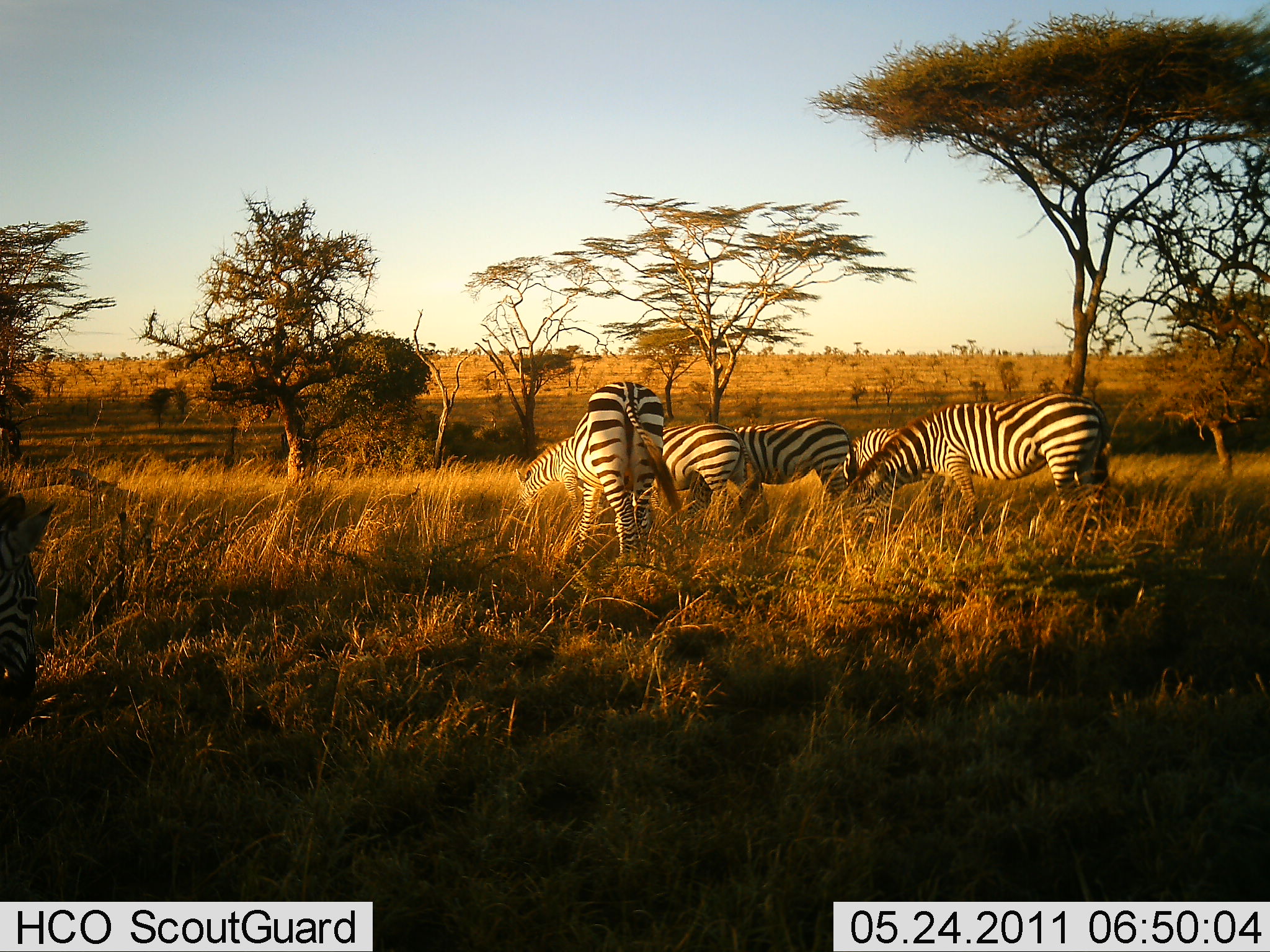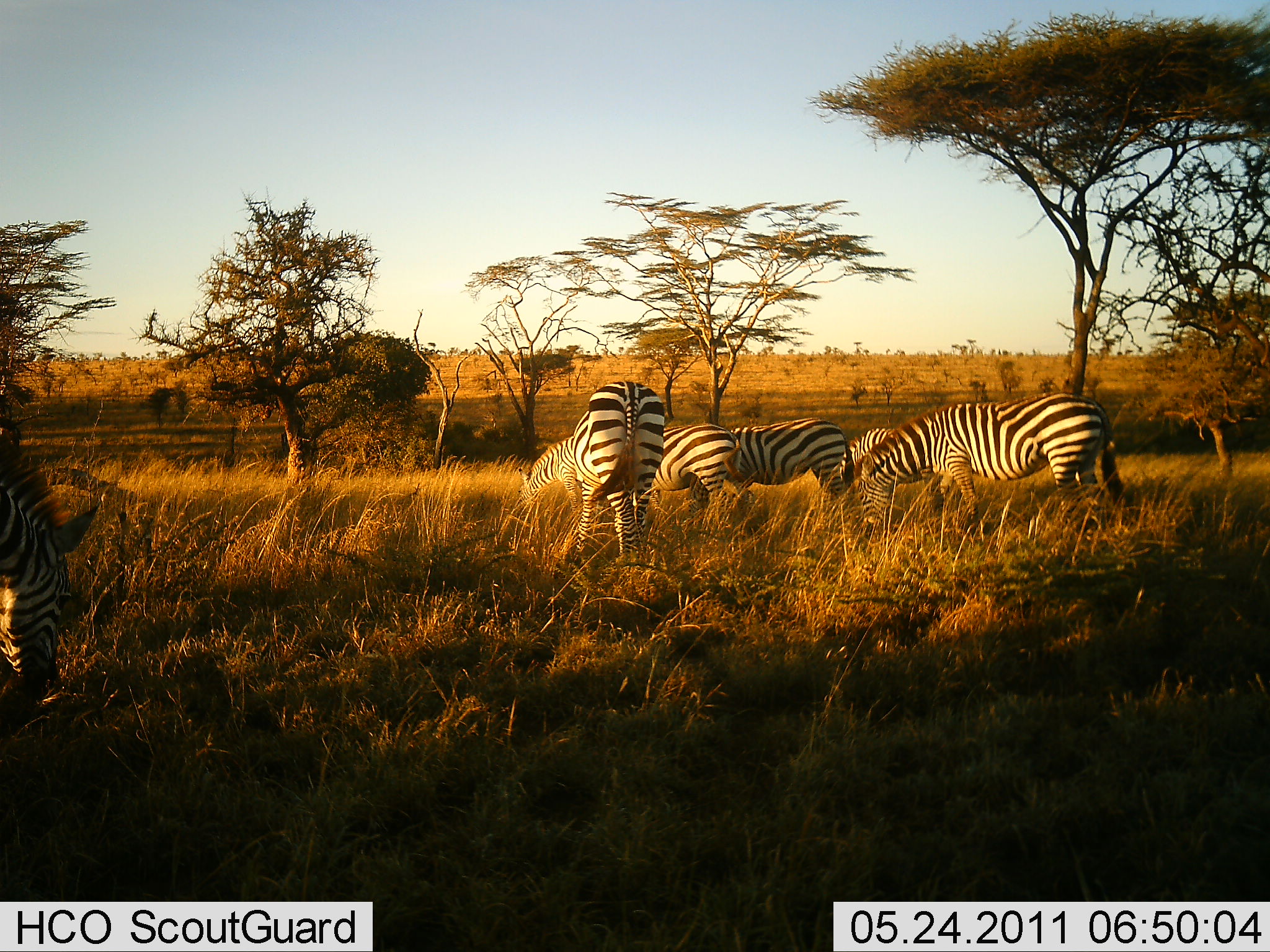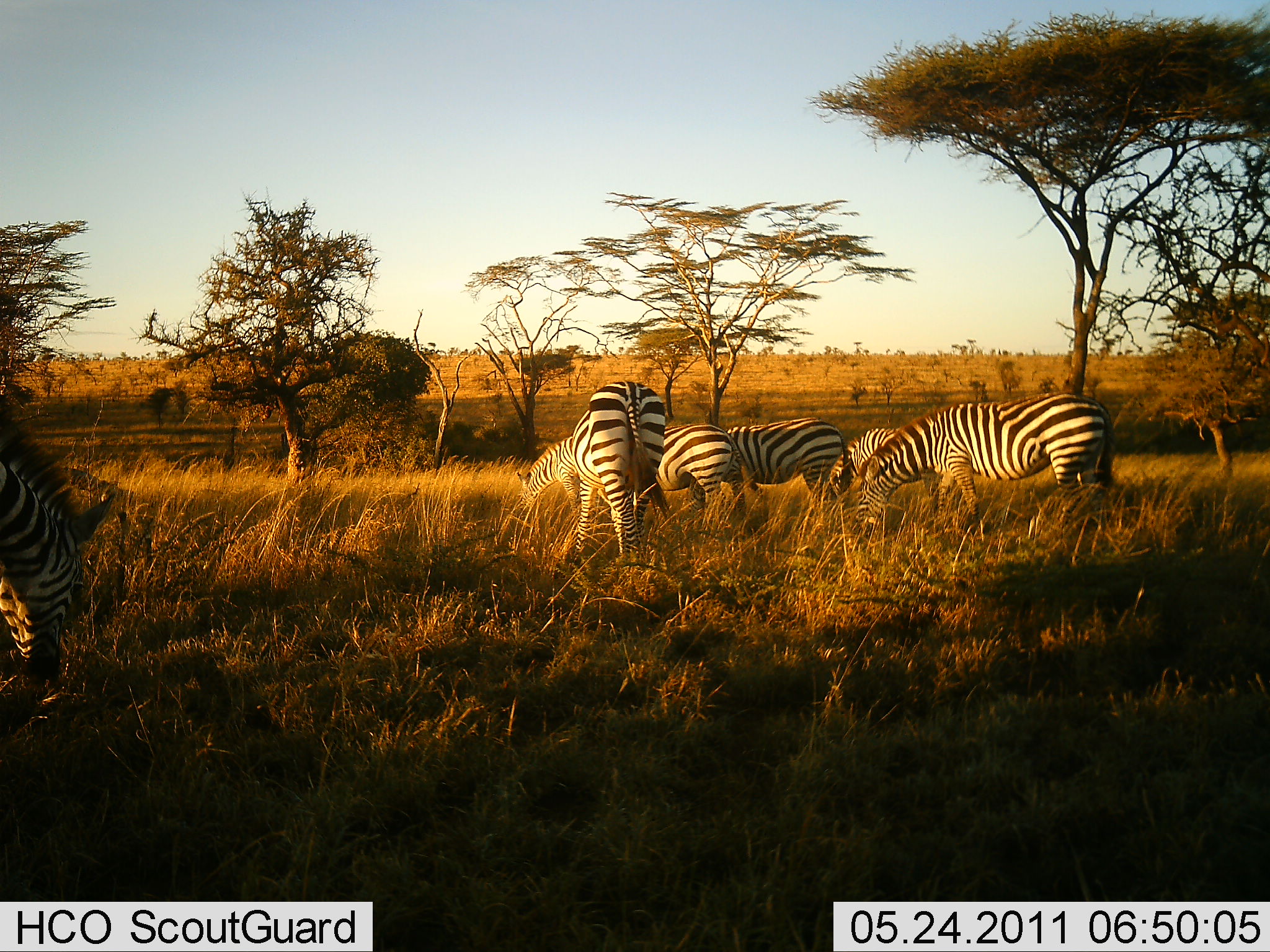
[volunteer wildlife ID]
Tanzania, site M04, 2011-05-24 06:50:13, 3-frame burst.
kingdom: Animalia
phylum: Chordata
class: Mammalia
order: Perissodactyla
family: Equidae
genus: Equus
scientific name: Equus quagga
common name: plains zebra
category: zebra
Zebra (plains zebra) (Equus quagga), count 6. Behavior (volunteer vote fractions): standing 36%, resting 9%, moving 0%, interacting 0%. Young present (vote fraction): 9%. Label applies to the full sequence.